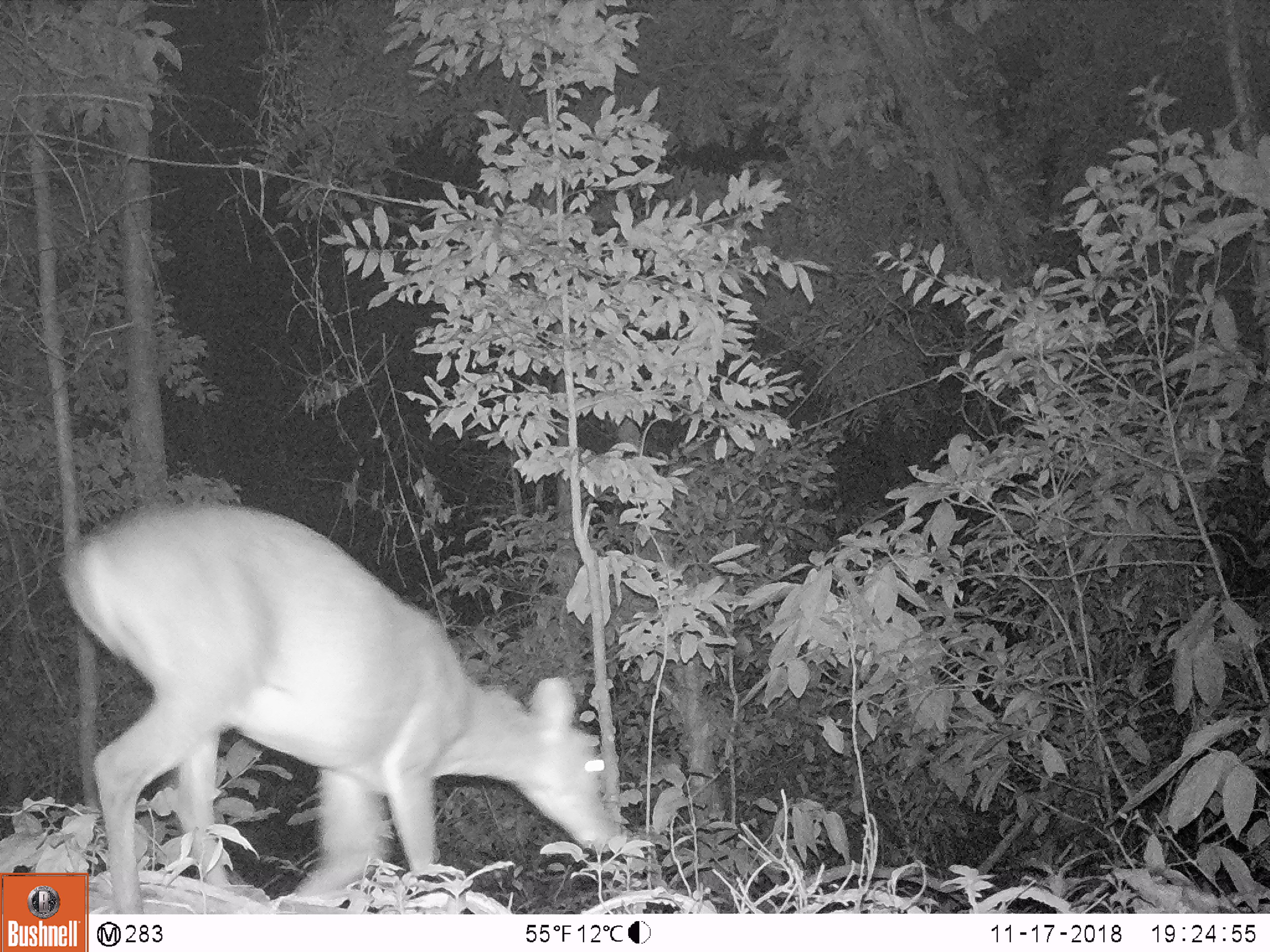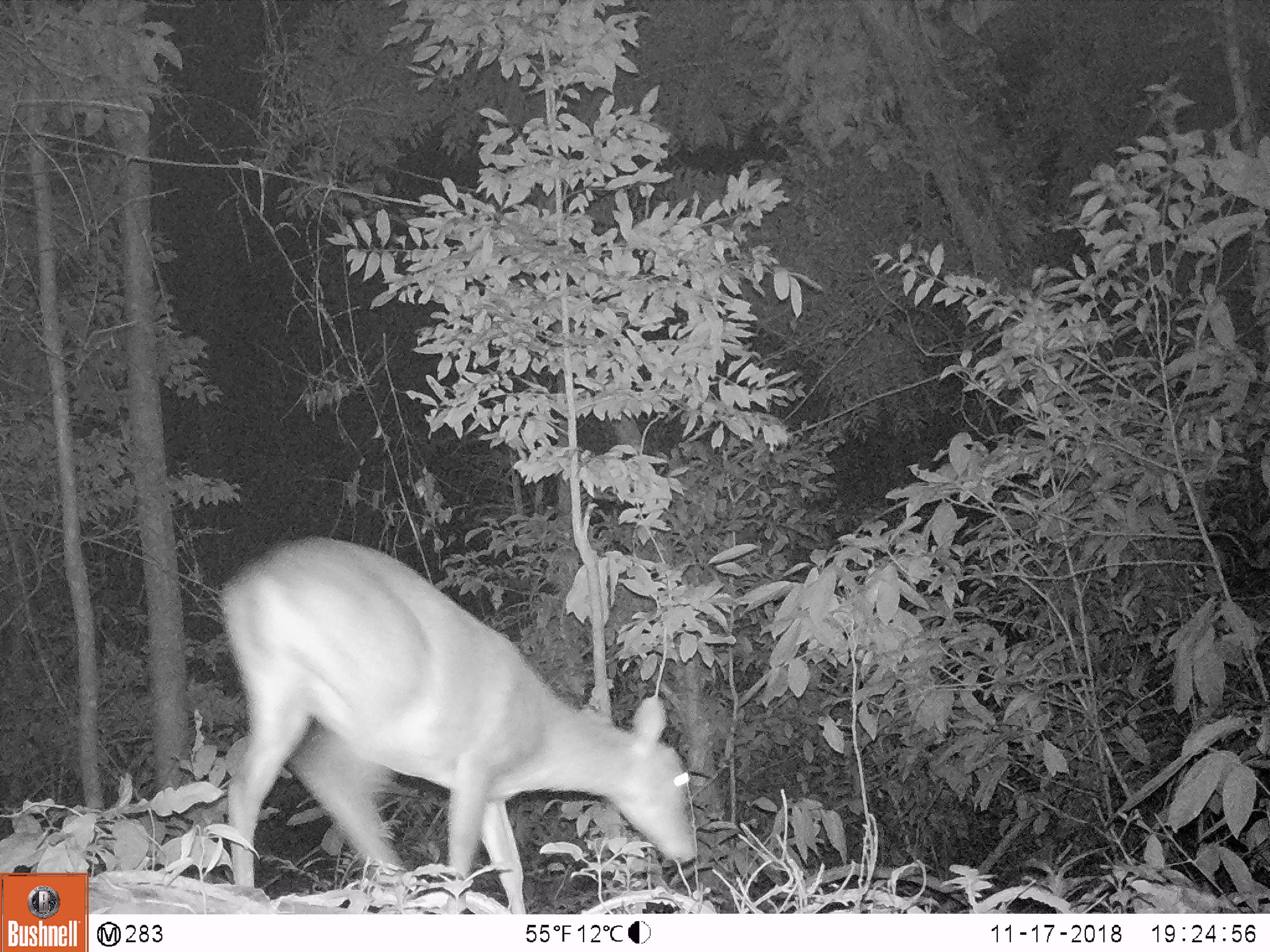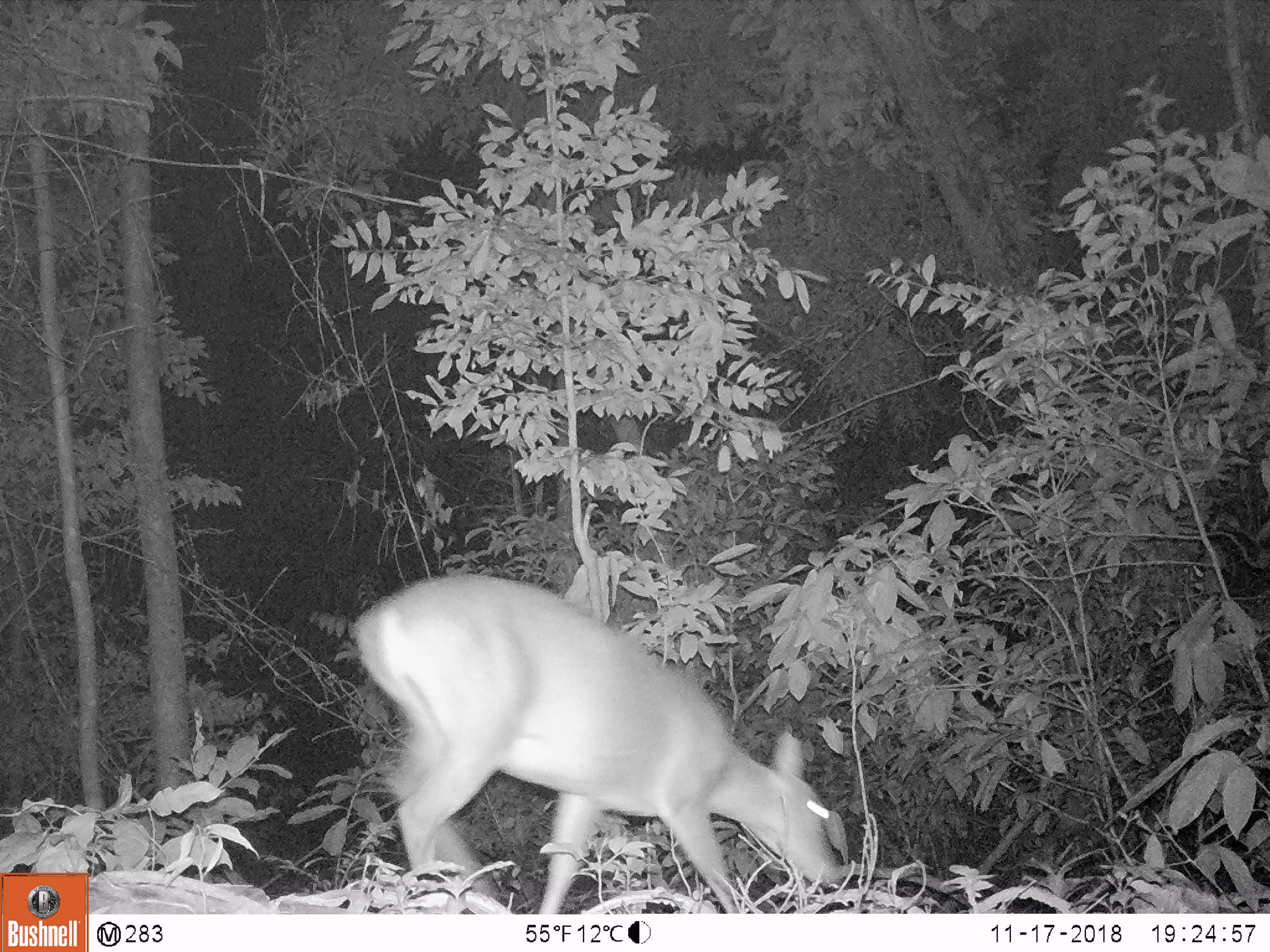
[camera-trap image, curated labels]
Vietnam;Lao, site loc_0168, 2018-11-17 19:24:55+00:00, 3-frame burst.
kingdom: Animalia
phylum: Chordata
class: Mammalia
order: Artiodactyla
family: Cervidae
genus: Muntiacus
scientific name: Muntiacus vuquangensis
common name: large-antlered muntjac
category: large antlered muntjac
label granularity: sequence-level